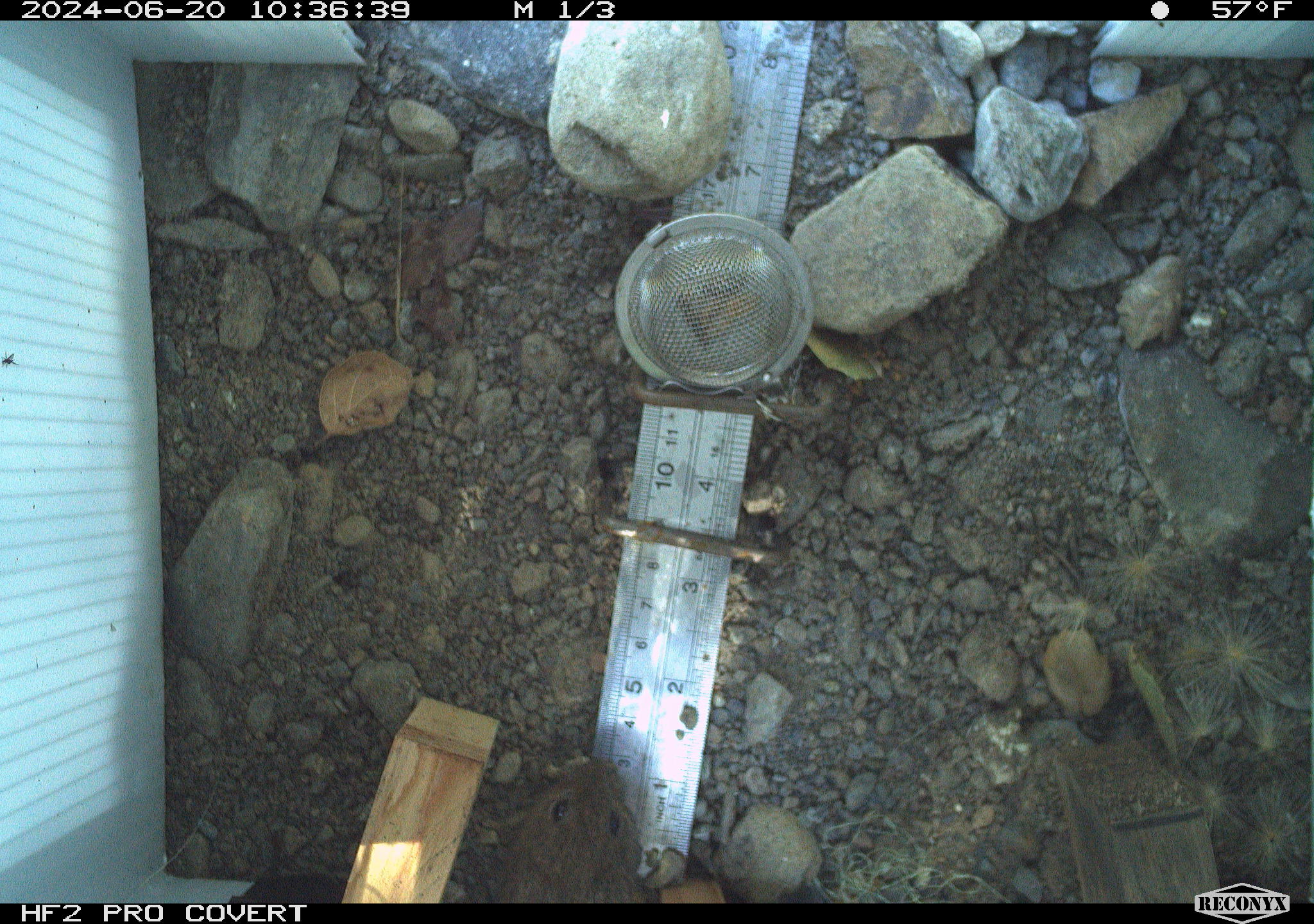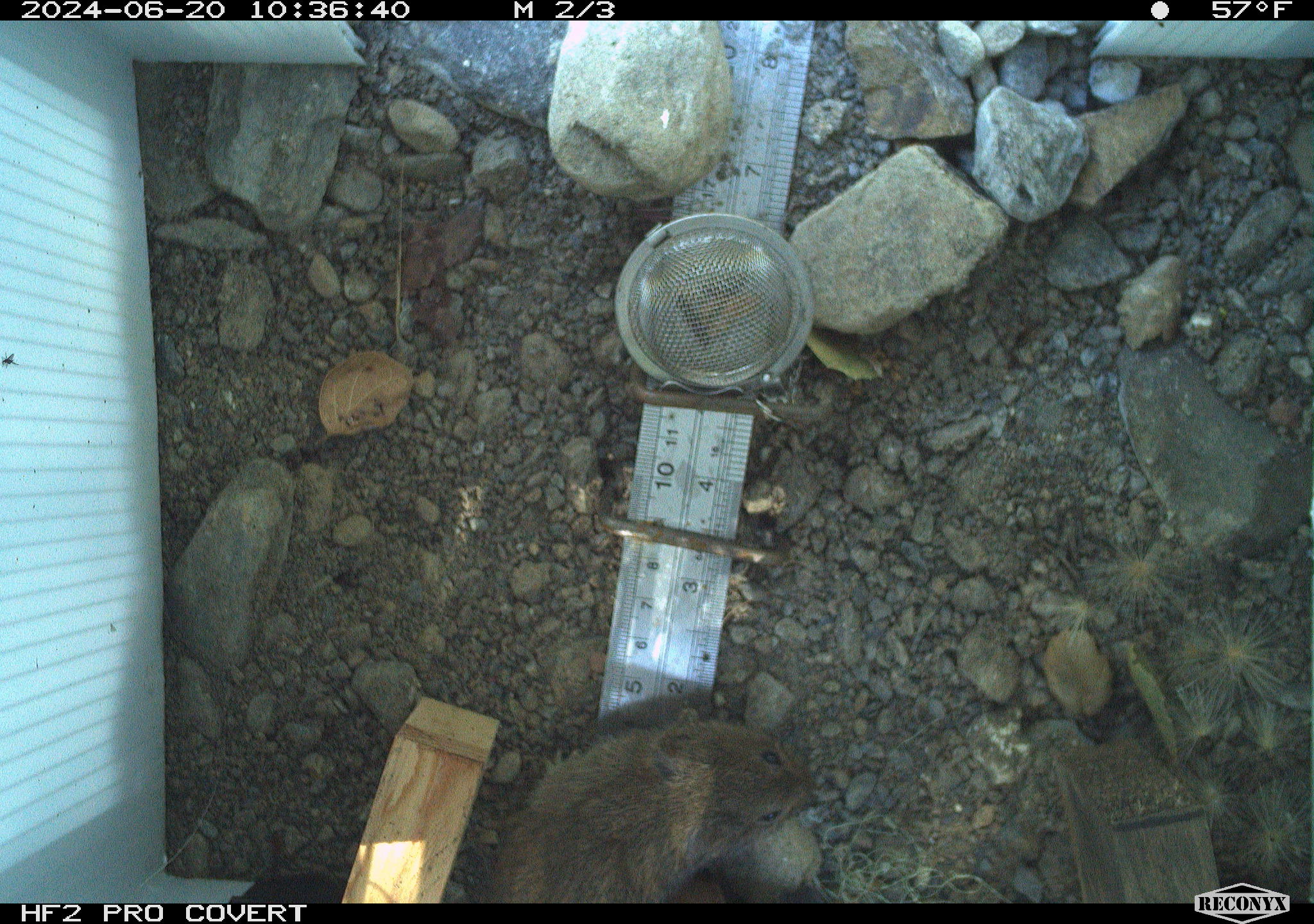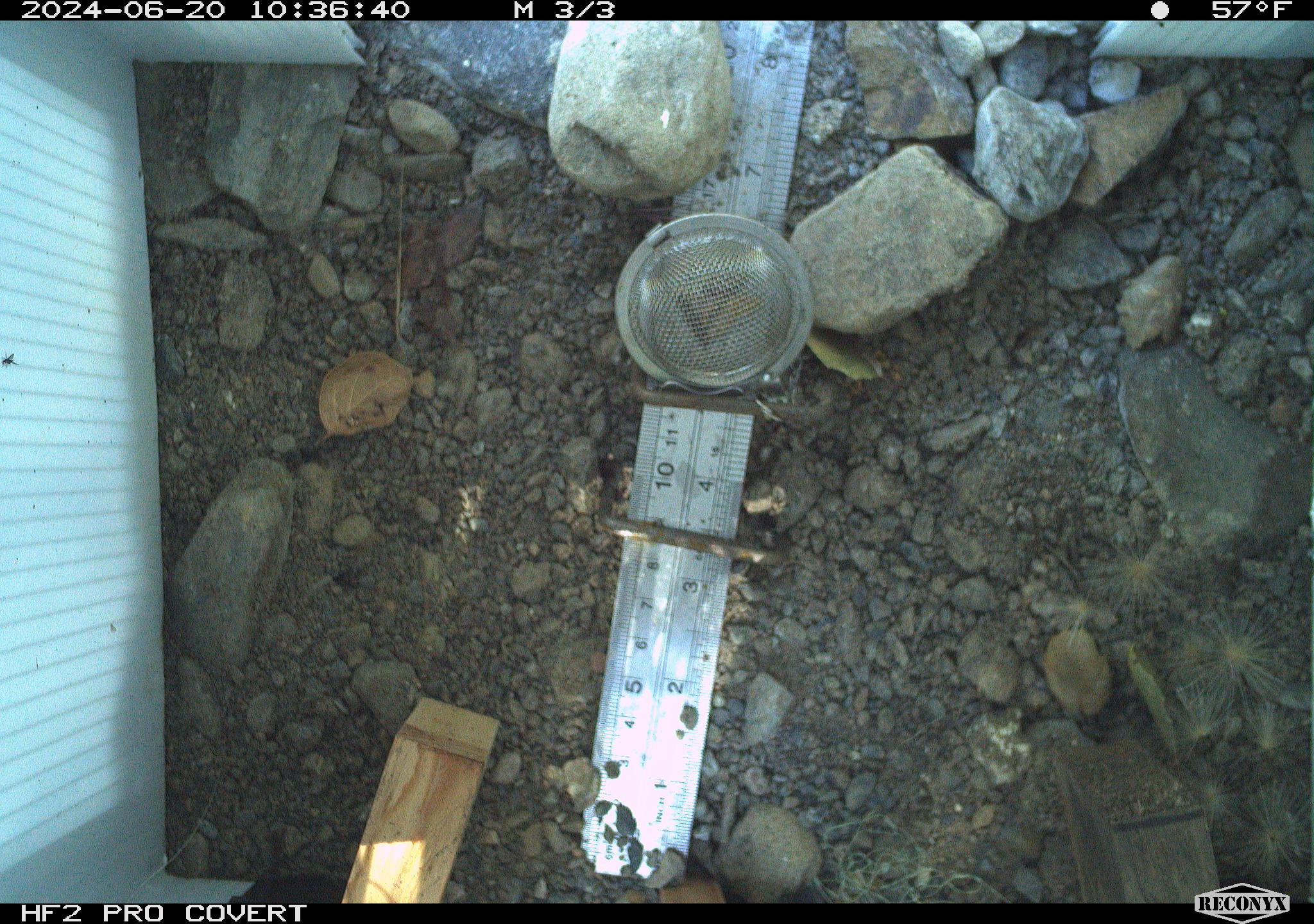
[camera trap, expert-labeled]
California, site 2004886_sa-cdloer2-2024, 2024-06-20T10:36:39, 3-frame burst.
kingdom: Animalia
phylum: Chordata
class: Mammalia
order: Rodentia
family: Cricetidae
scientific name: Arvicolinae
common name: voles, lemmings, and muskrats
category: arvicolinae subfamily